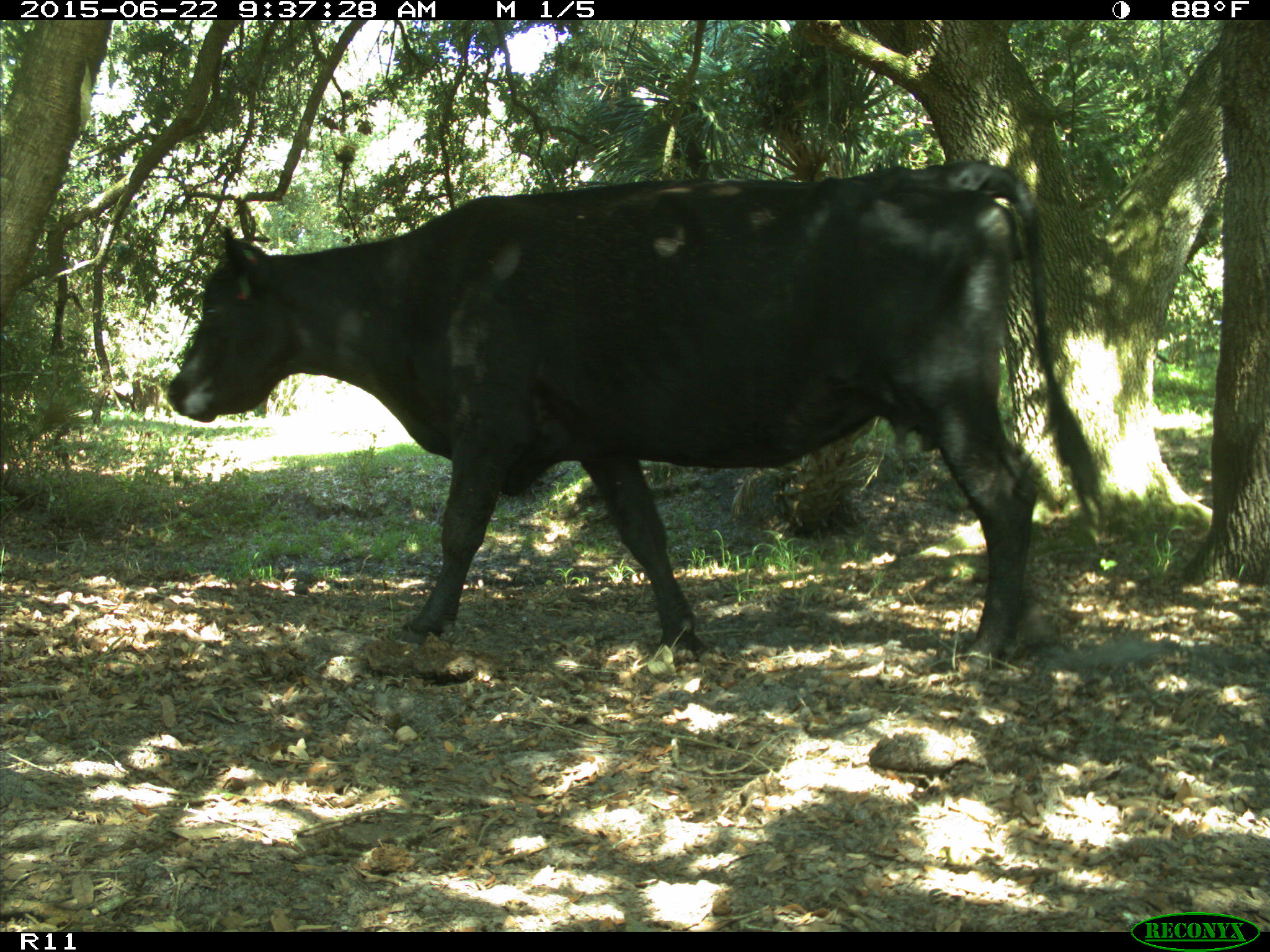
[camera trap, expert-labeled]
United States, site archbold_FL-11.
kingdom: Animalia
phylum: Chordata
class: Mammalia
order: Artiodactyla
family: Bovidae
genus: Bos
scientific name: Bos taurus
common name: domestic cow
Bos taurus (domestic cow).